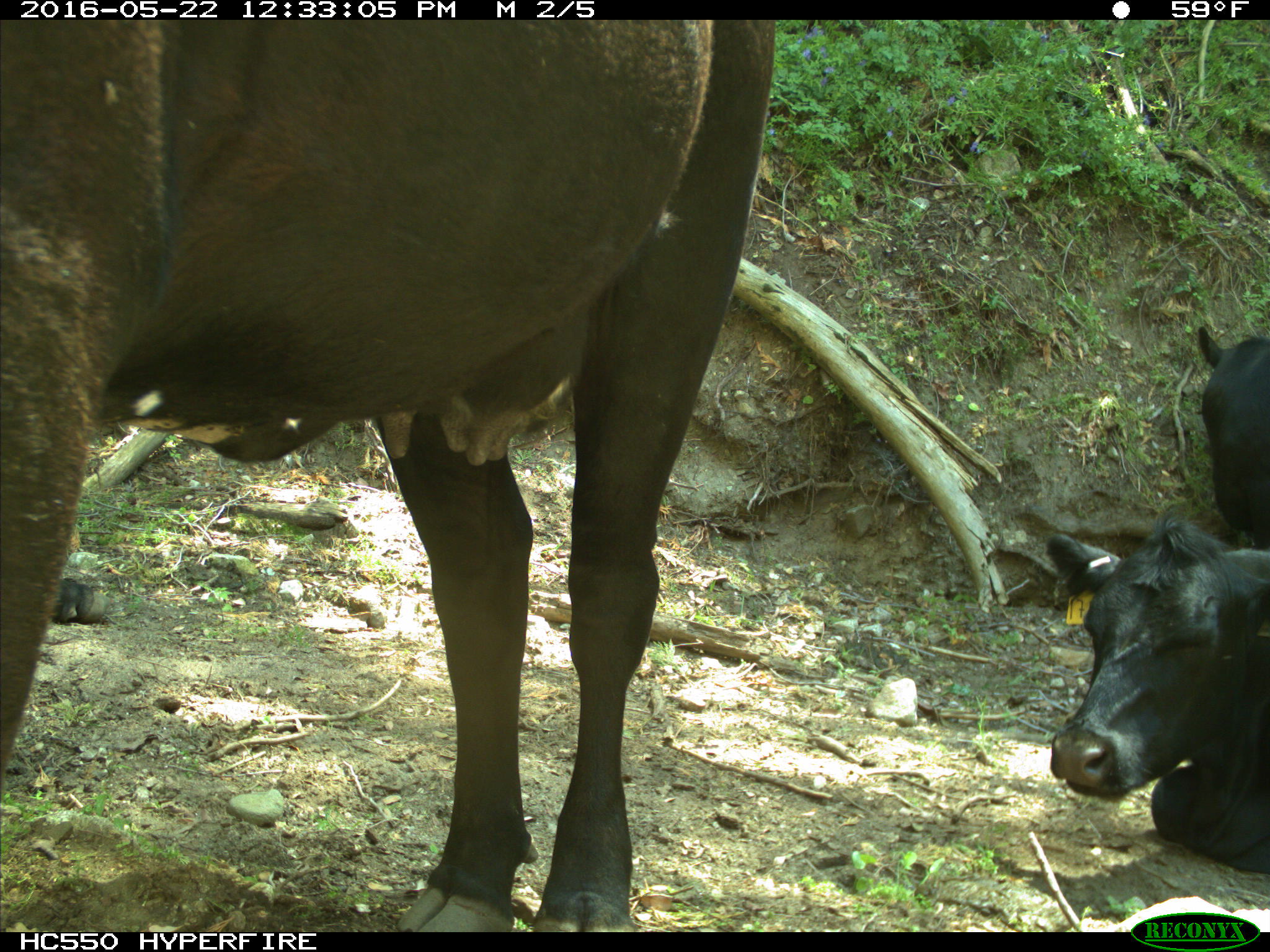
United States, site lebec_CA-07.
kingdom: Animalia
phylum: Chordata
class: Mammalia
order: Artiodactyla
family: Bovidae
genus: Bos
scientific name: Bos taurus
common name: domestic cow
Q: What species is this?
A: Bos taurus (domestic cow).